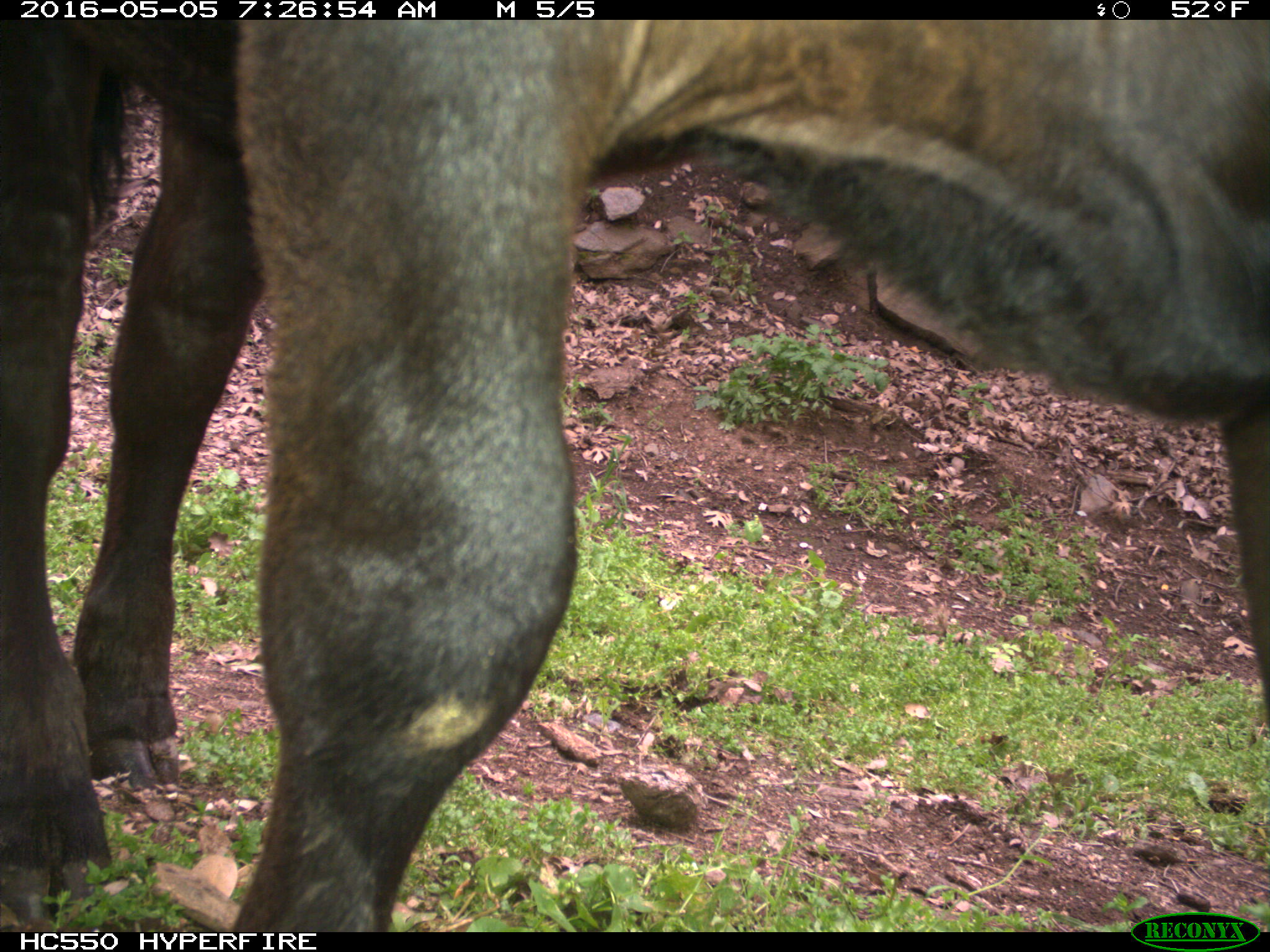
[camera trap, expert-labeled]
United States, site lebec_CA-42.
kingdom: Animalia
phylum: Chordata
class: Mammalia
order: Artiodactyla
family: Bovidae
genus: Bos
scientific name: Bos taurus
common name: domestic cow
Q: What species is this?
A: Bos taurus (domestic cow).